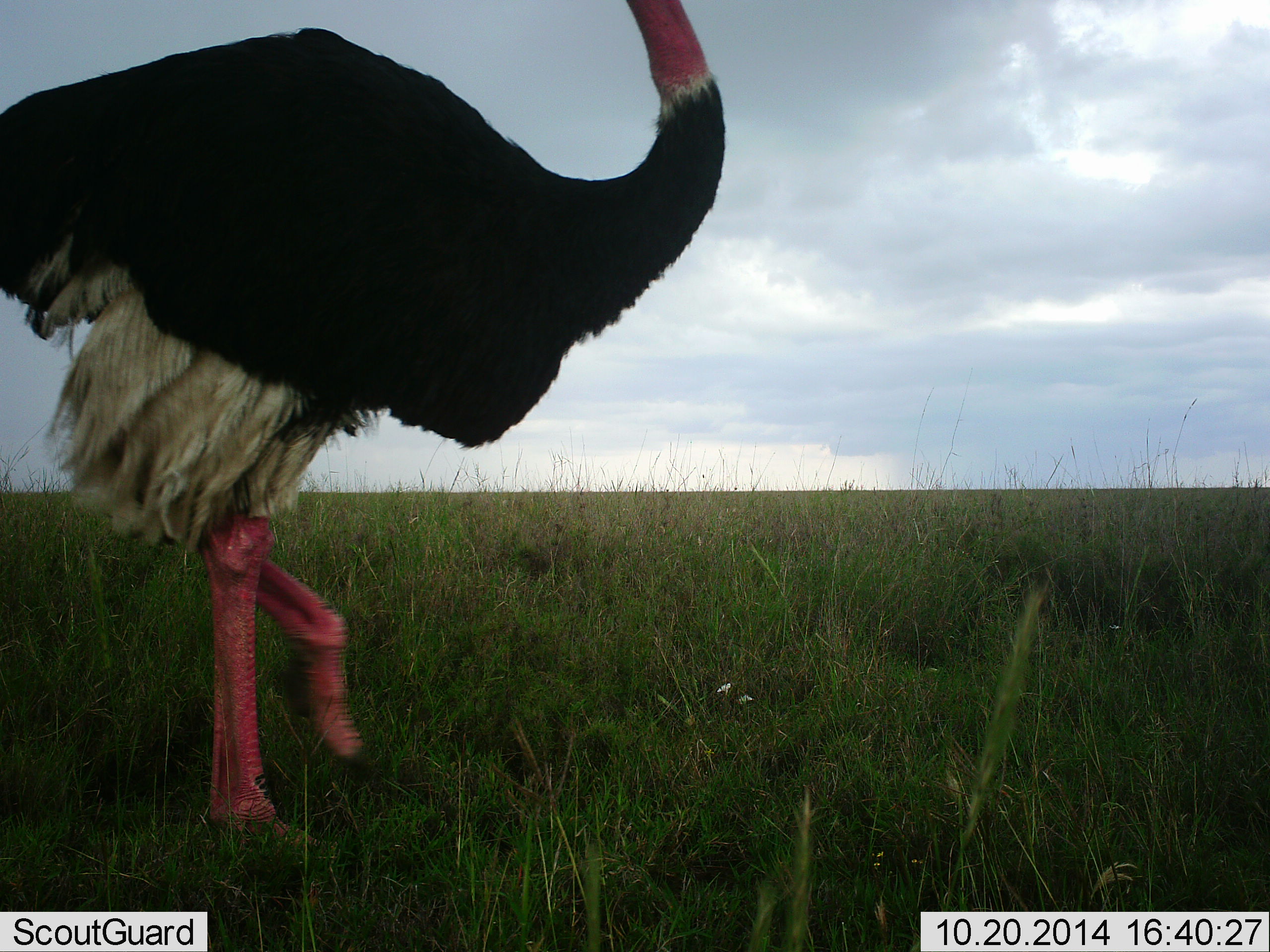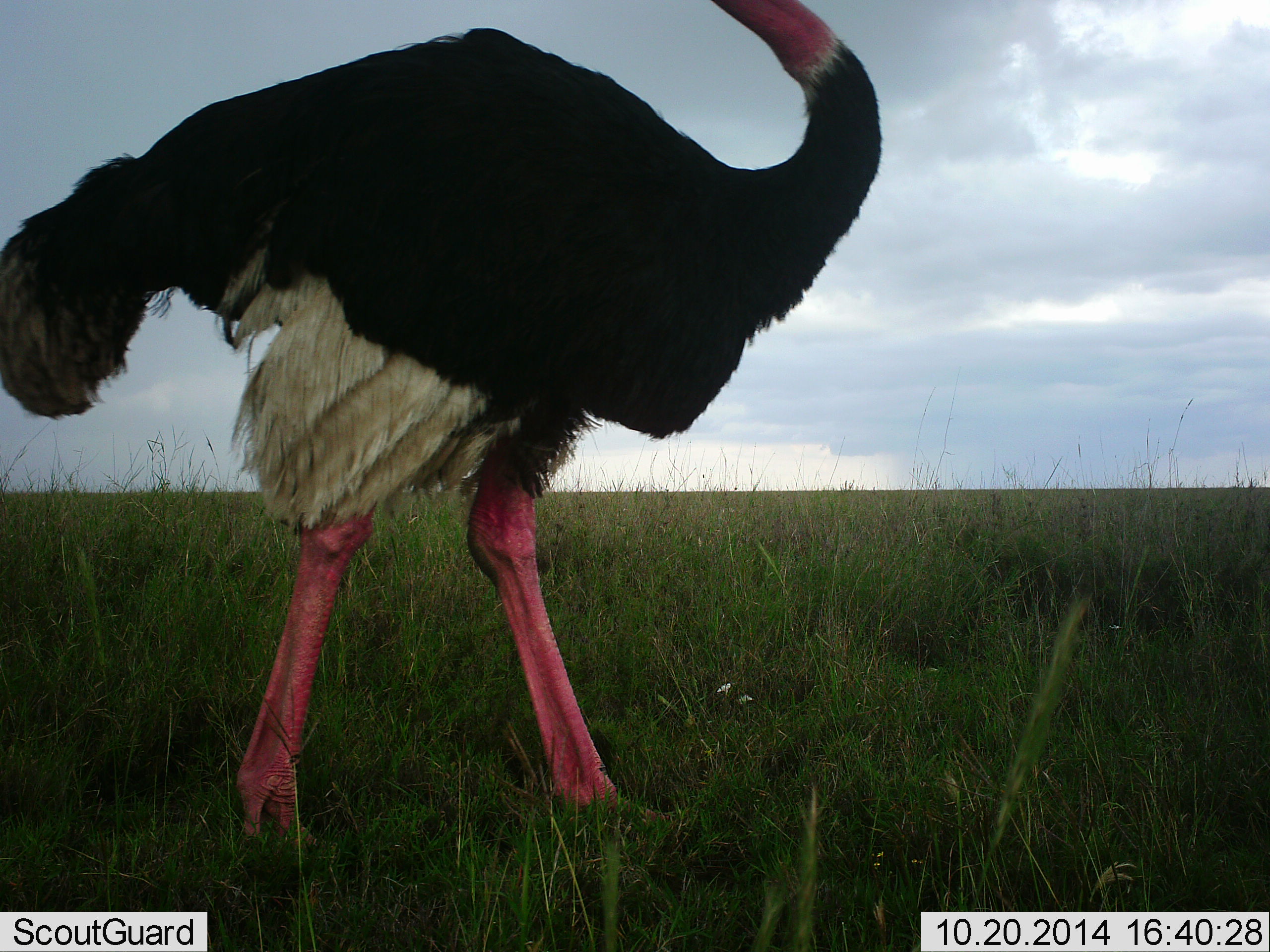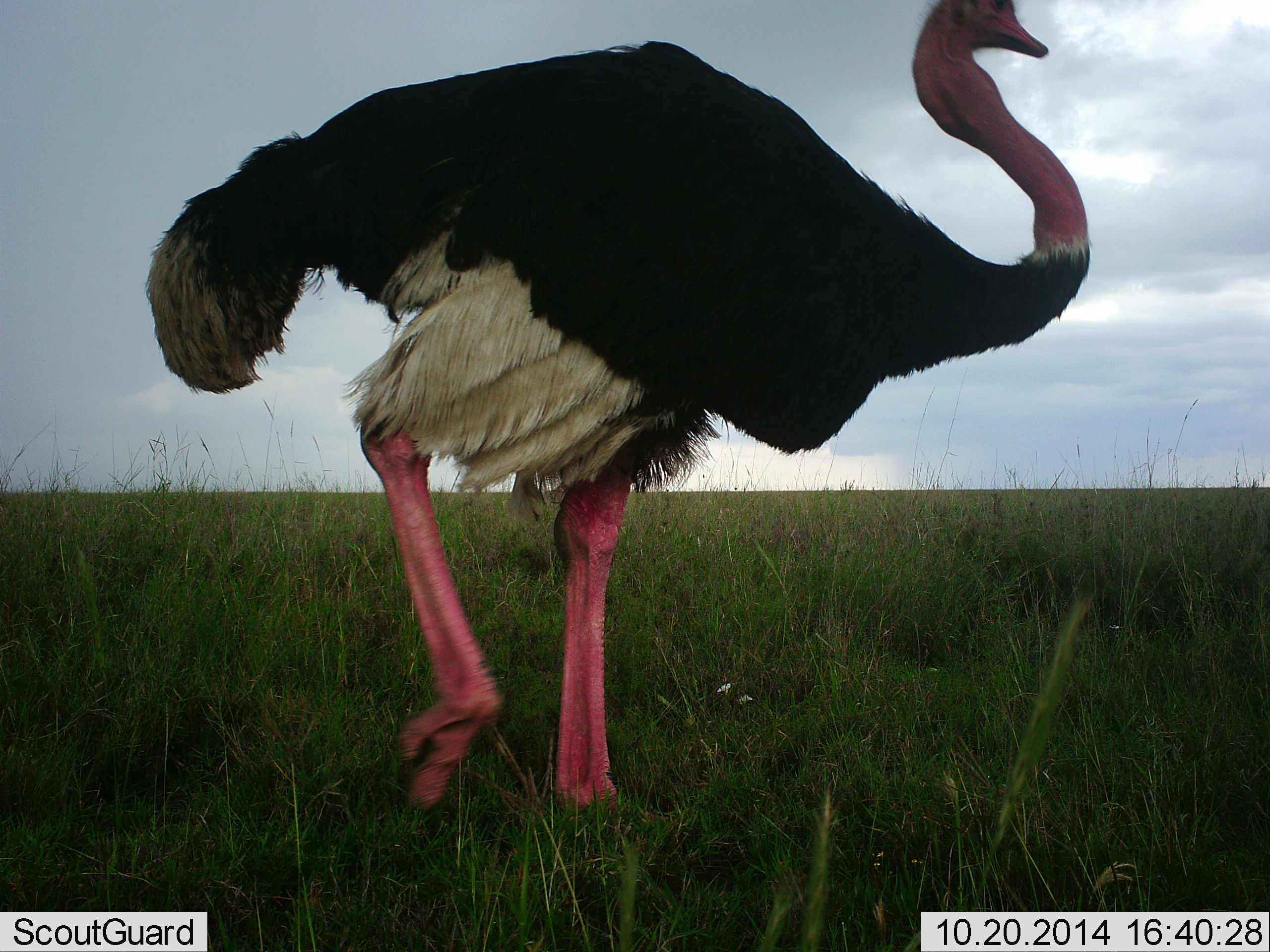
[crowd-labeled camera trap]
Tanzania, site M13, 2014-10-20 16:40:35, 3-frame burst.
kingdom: Animalia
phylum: Chordata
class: Aves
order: Struthioniformes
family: Struthionidae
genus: Struthio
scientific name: Struthio camelus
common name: ostrich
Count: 1.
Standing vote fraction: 10%.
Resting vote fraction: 0%.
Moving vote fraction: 90%.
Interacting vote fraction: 0%.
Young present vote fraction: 0%.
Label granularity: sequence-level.